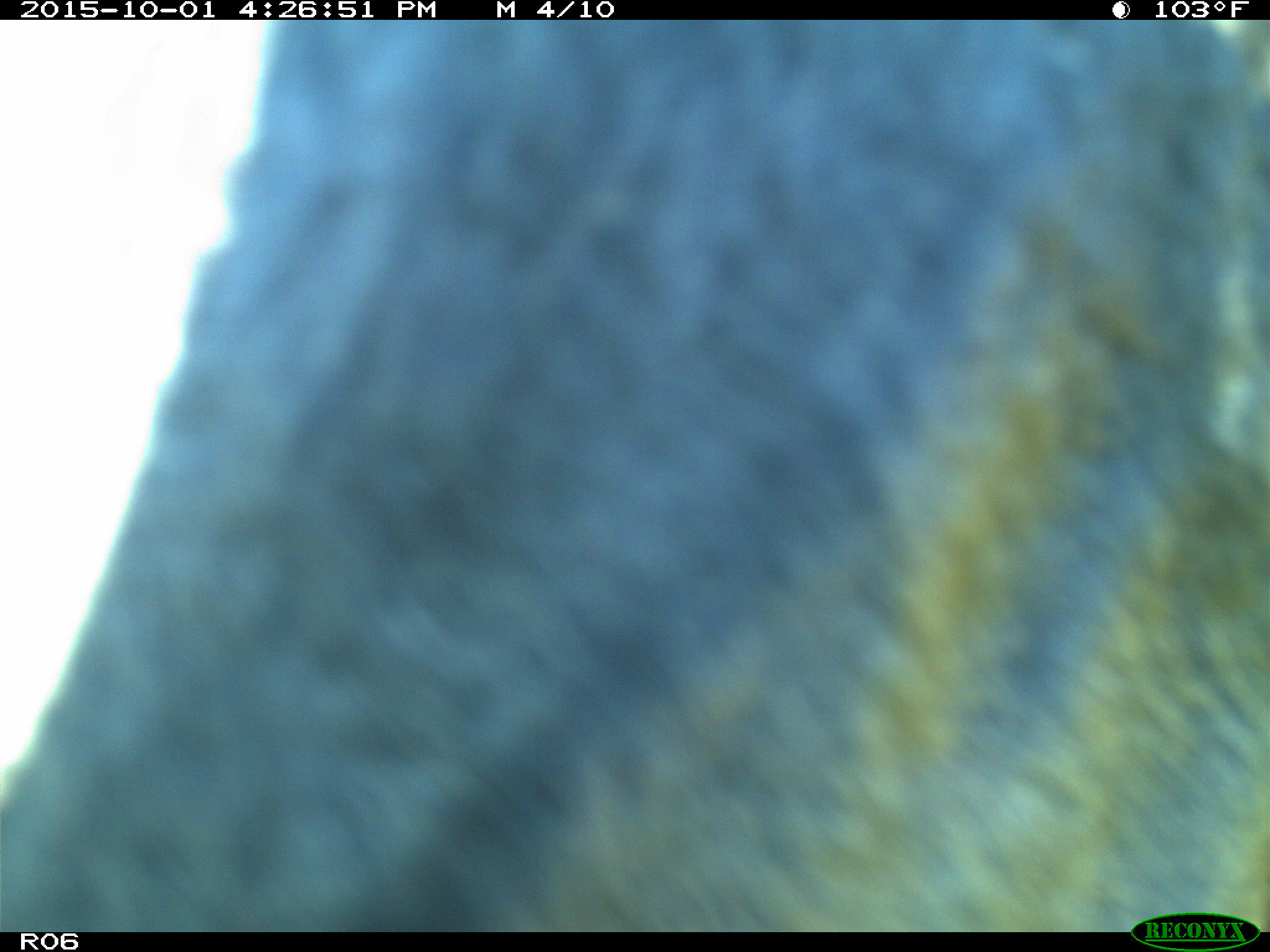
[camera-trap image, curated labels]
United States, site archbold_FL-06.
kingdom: Animalia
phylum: Chordata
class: Mammalia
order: Artiodactyla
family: Bovidae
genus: Bos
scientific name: Bos taurus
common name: domestic cow